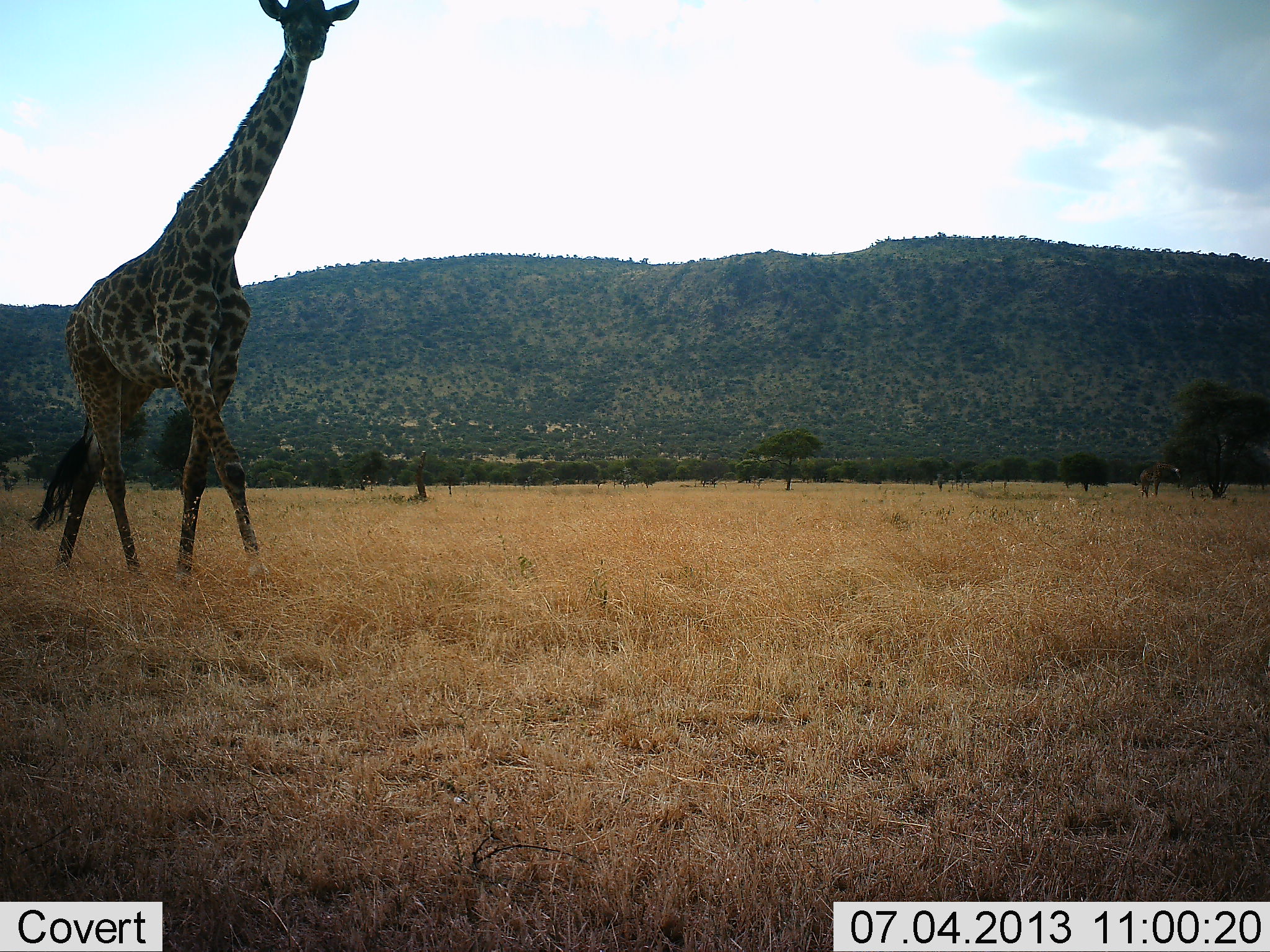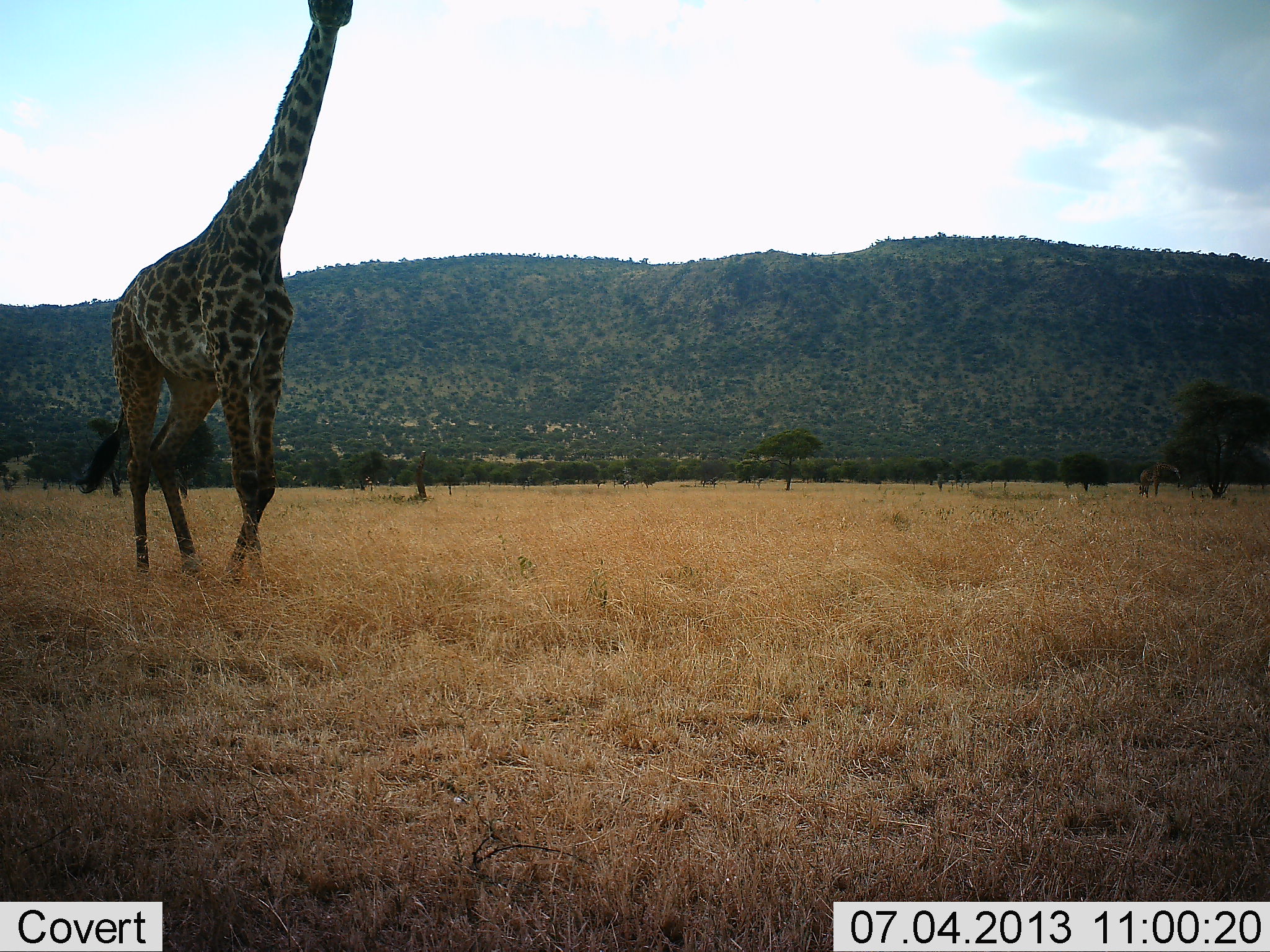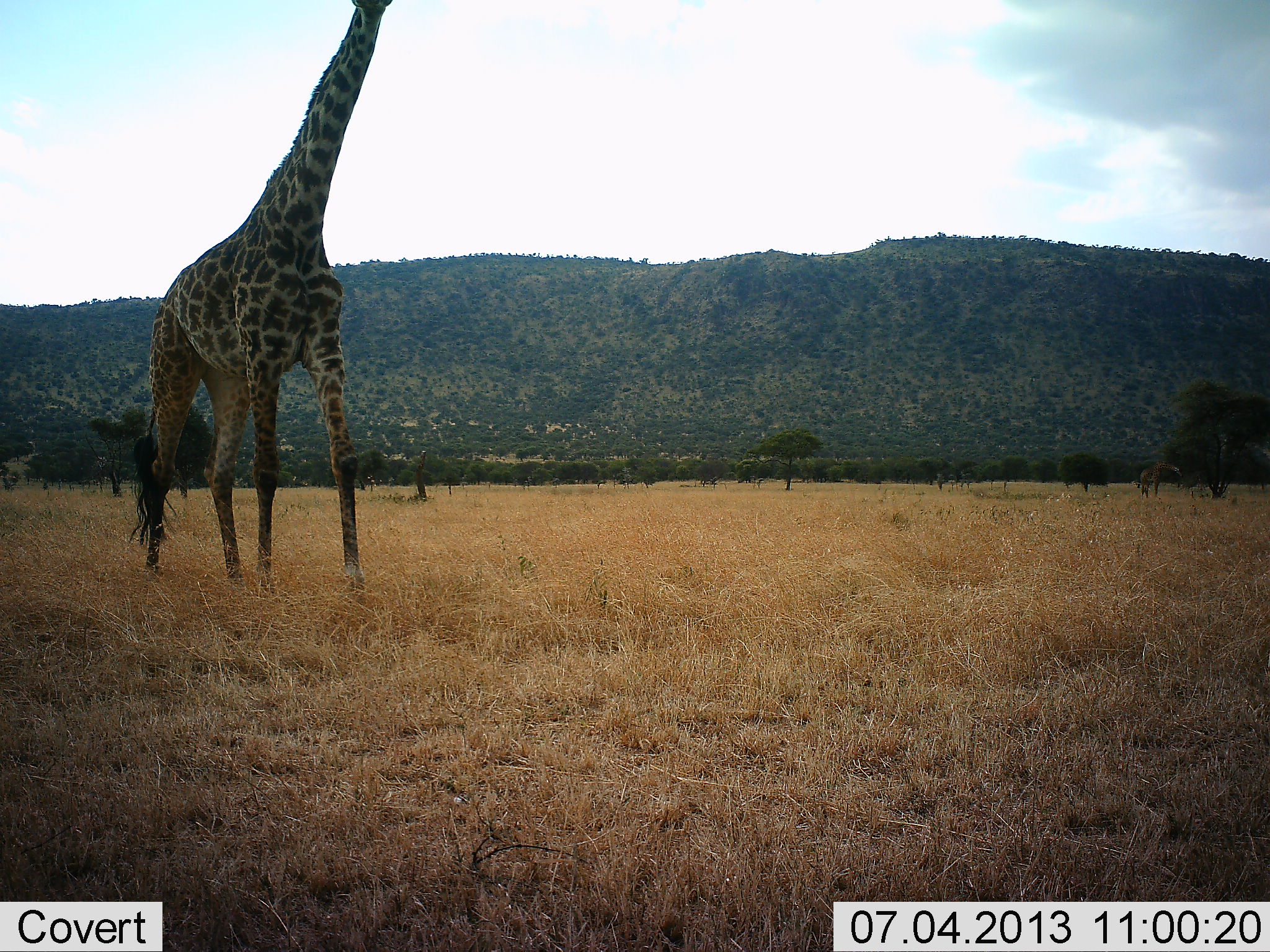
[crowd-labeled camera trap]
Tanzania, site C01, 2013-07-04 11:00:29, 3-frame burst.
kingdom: Animalia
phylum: Chordata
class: Mammalia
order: Artiodactyla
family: Giraffidae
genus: Giraffa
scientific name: Giraffa camelopardalis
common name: giraffe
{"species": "giraffe (Giraffa camelopardalis)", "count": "1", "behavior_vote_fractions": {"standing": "10%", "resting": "0%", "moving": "100%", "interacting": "0%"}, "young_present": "0%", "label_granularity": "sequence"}